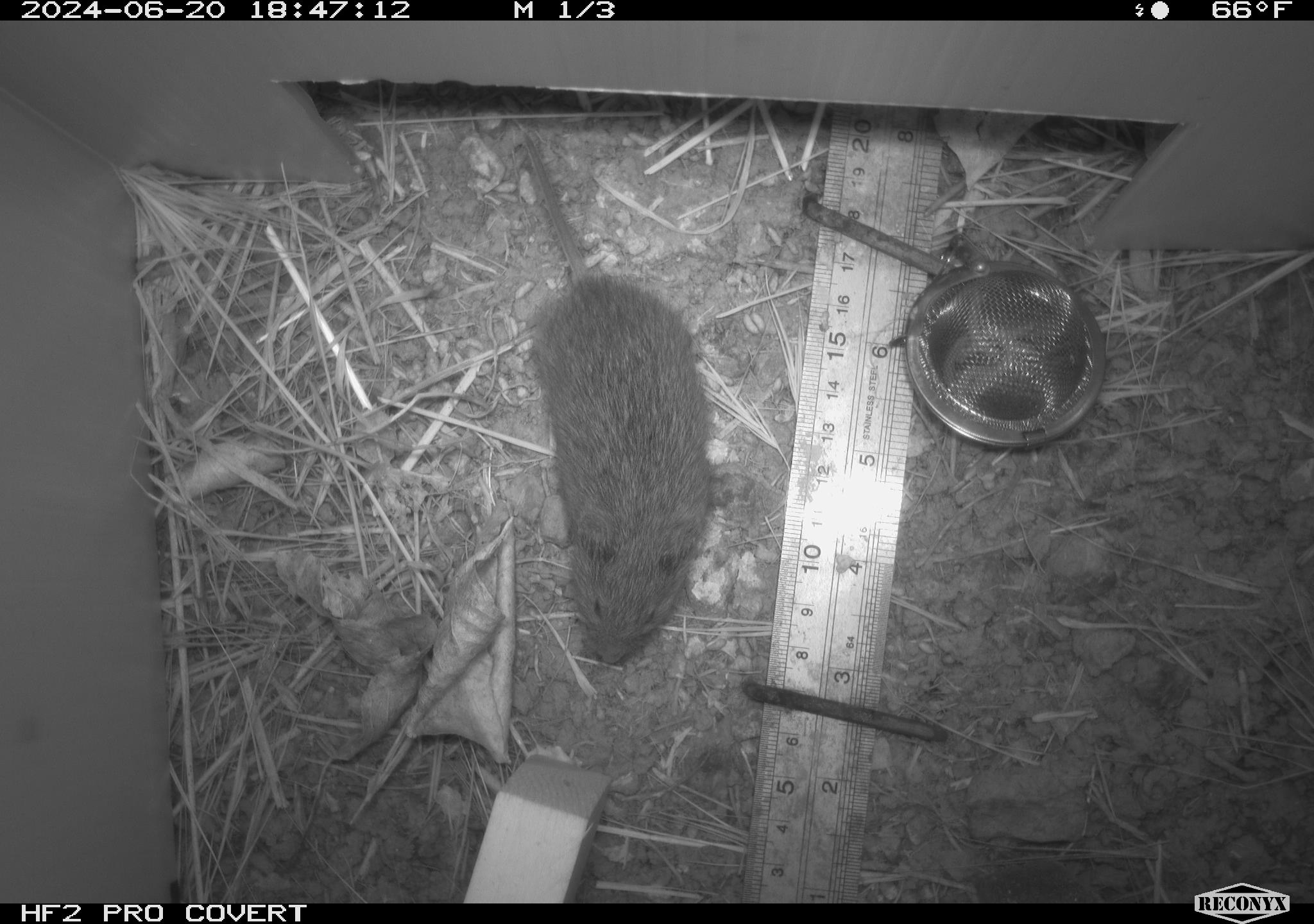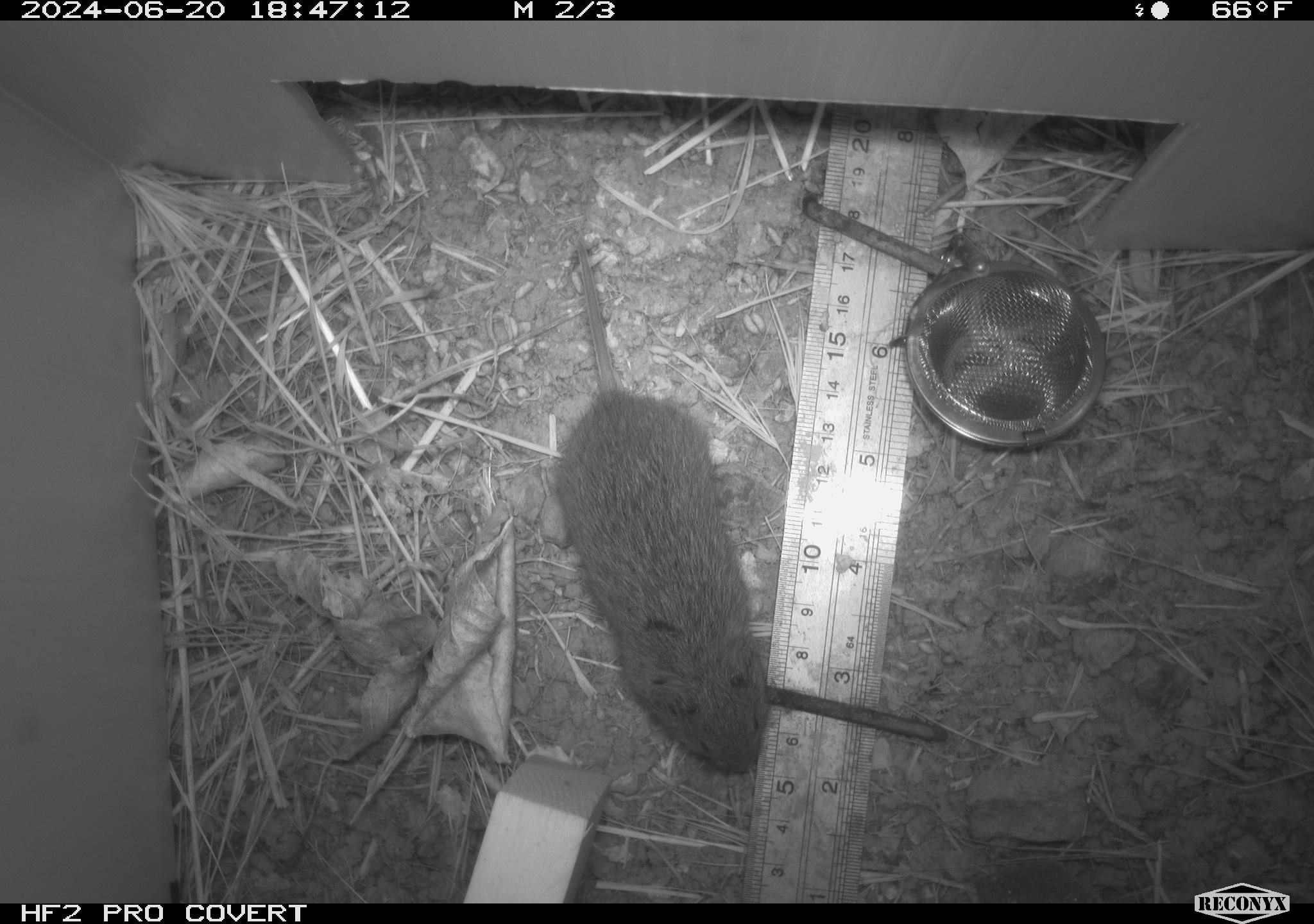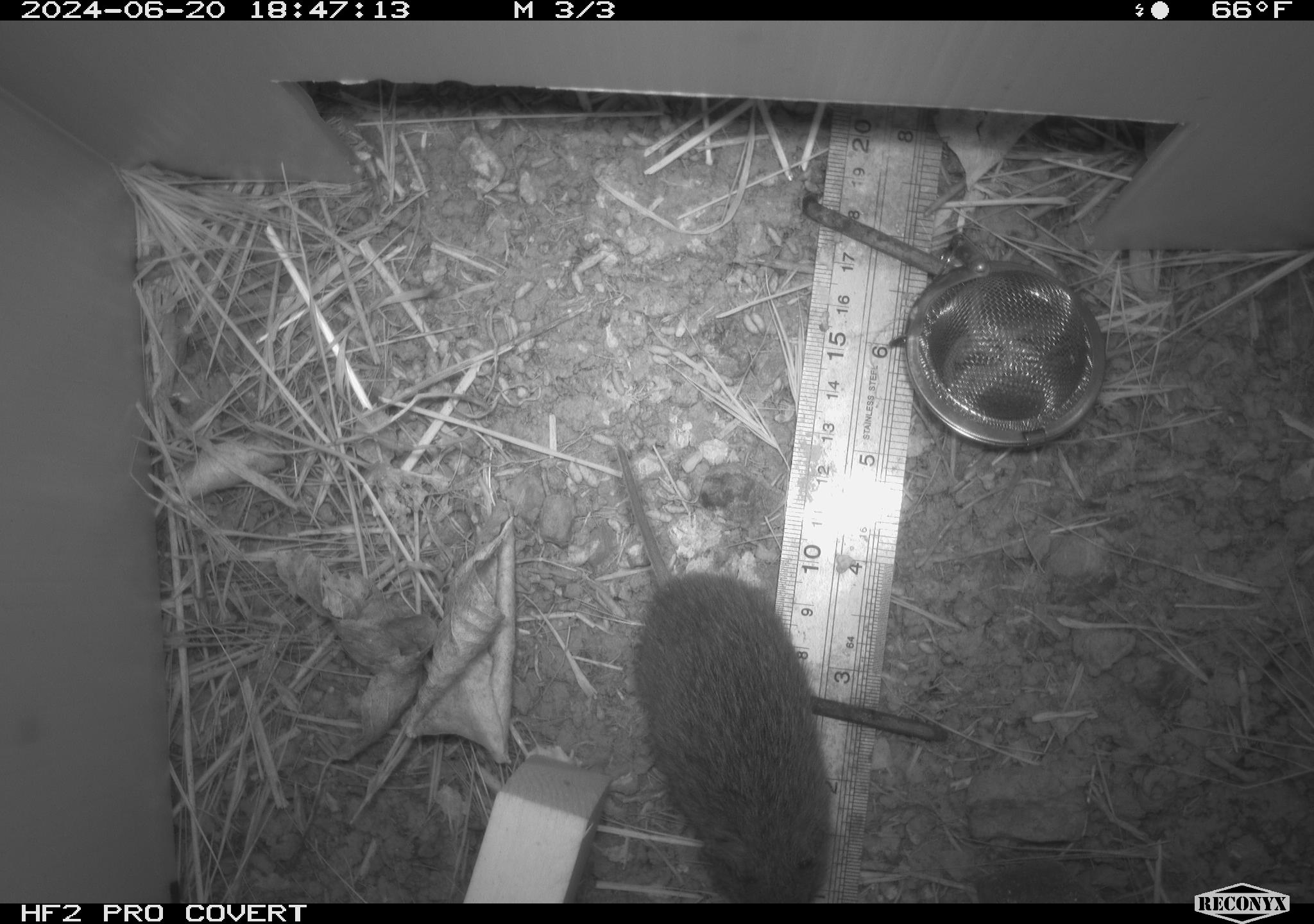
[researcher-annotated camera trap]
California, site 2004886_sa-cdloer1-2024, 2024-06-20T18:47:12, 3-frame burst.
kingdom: Animalia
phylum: Chordata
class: Mammalia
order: Rodentia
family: Cricetidae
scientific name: Arvicolinae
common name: voles, lemmings, and muskrats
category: arvicolinae subfamily